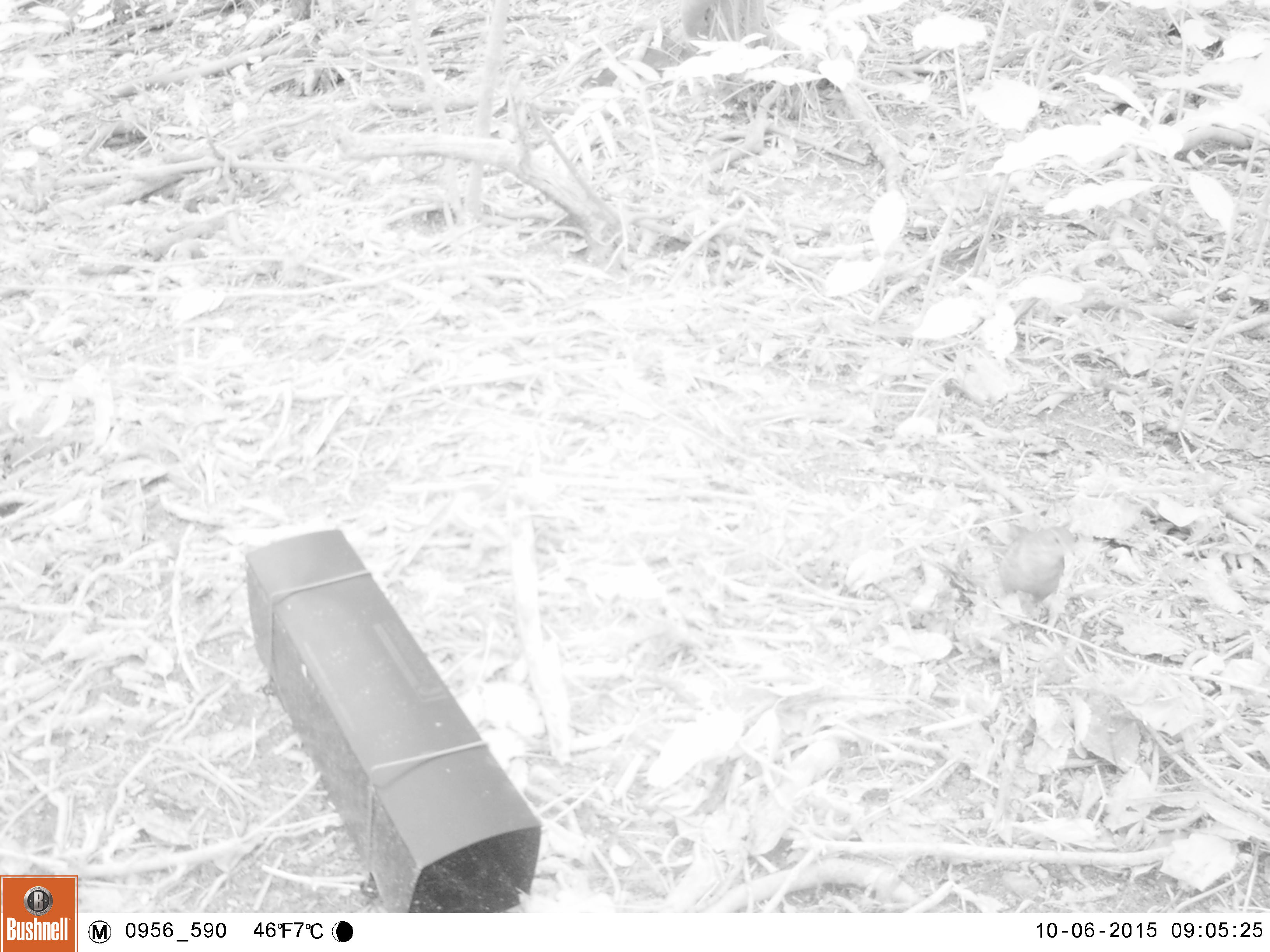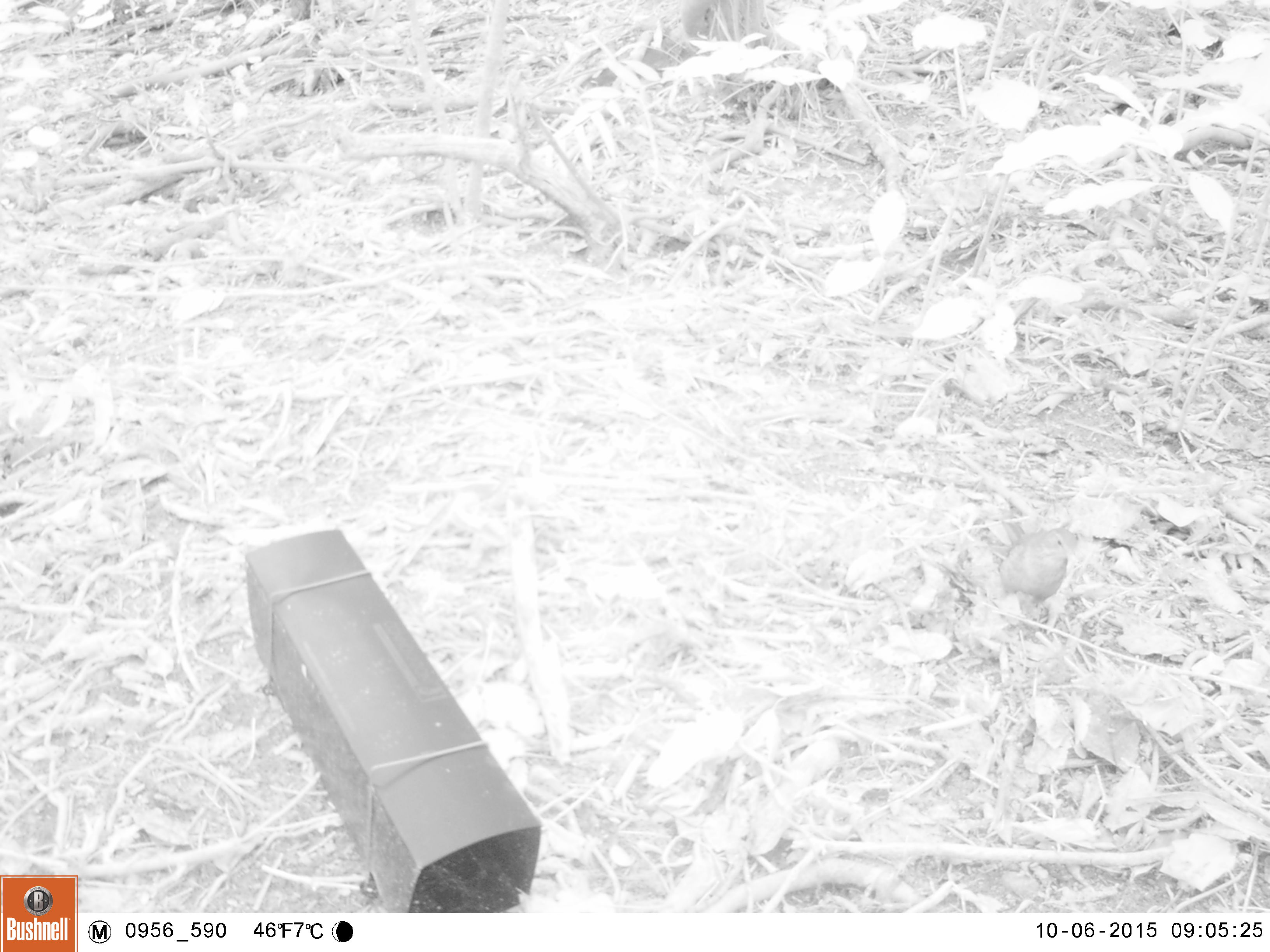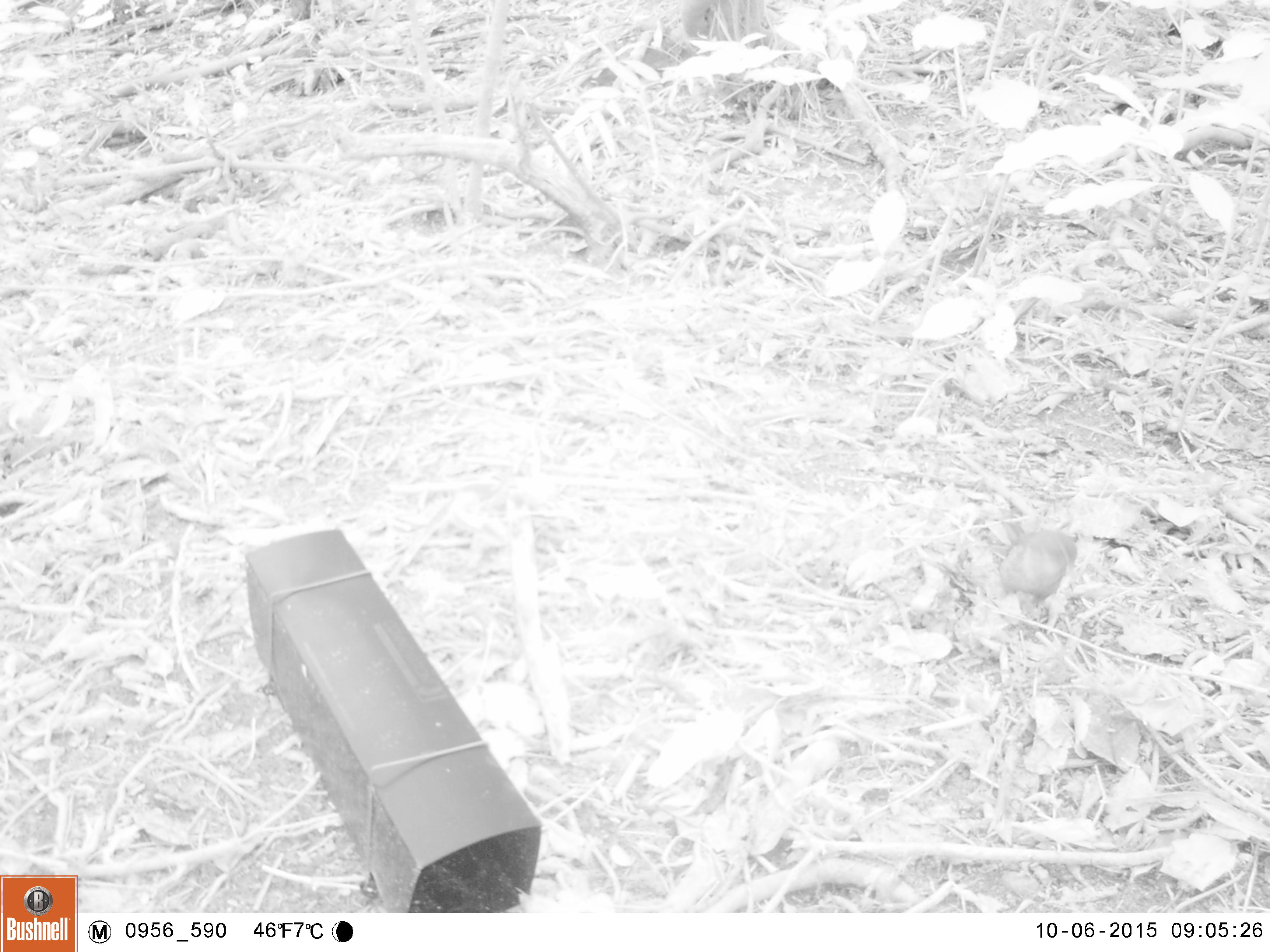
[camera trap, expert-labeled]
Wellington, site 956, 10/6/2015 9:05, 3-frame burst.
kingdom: Animalia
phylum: Chordata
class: Aves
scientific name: Aves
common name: bird